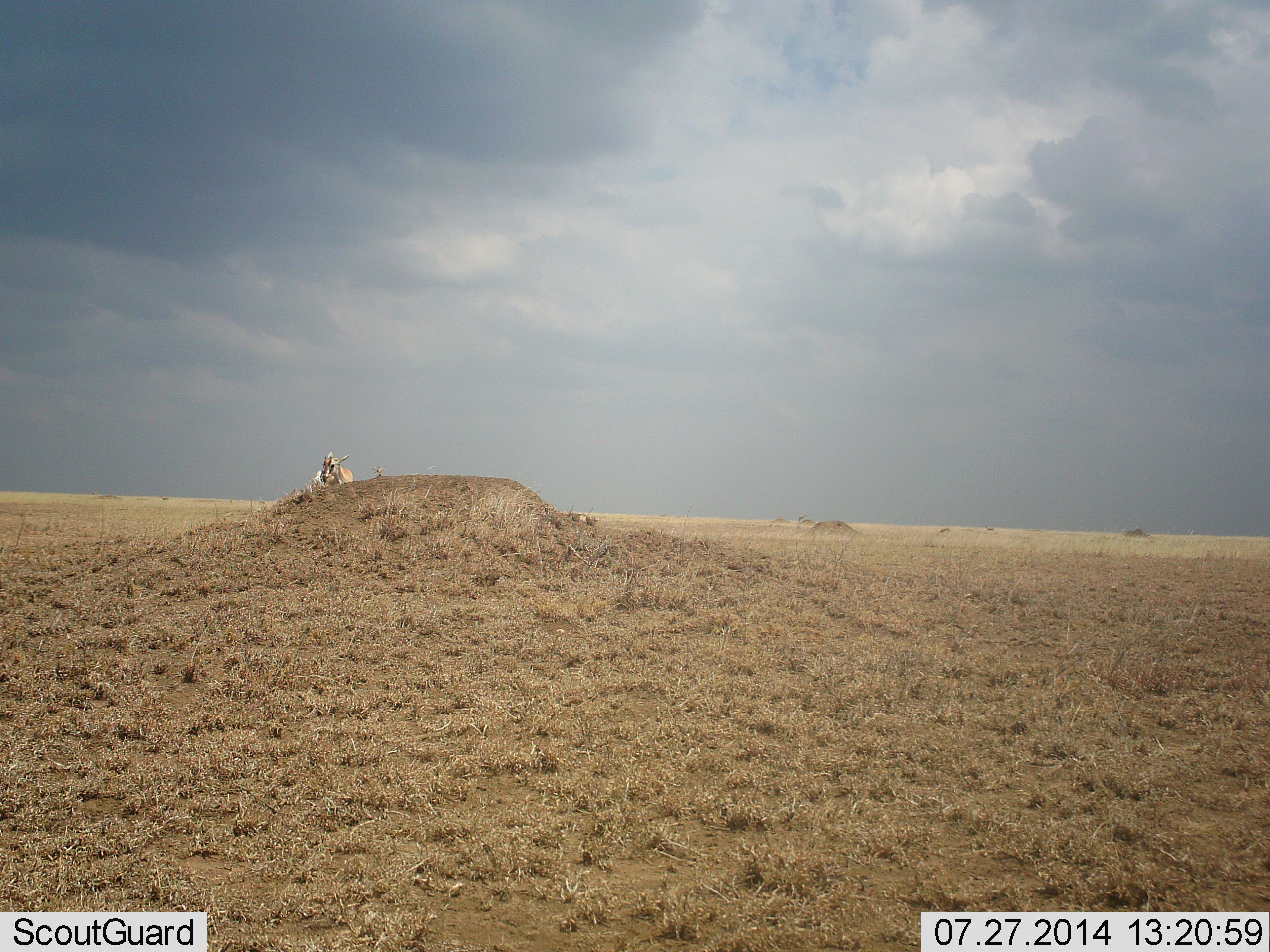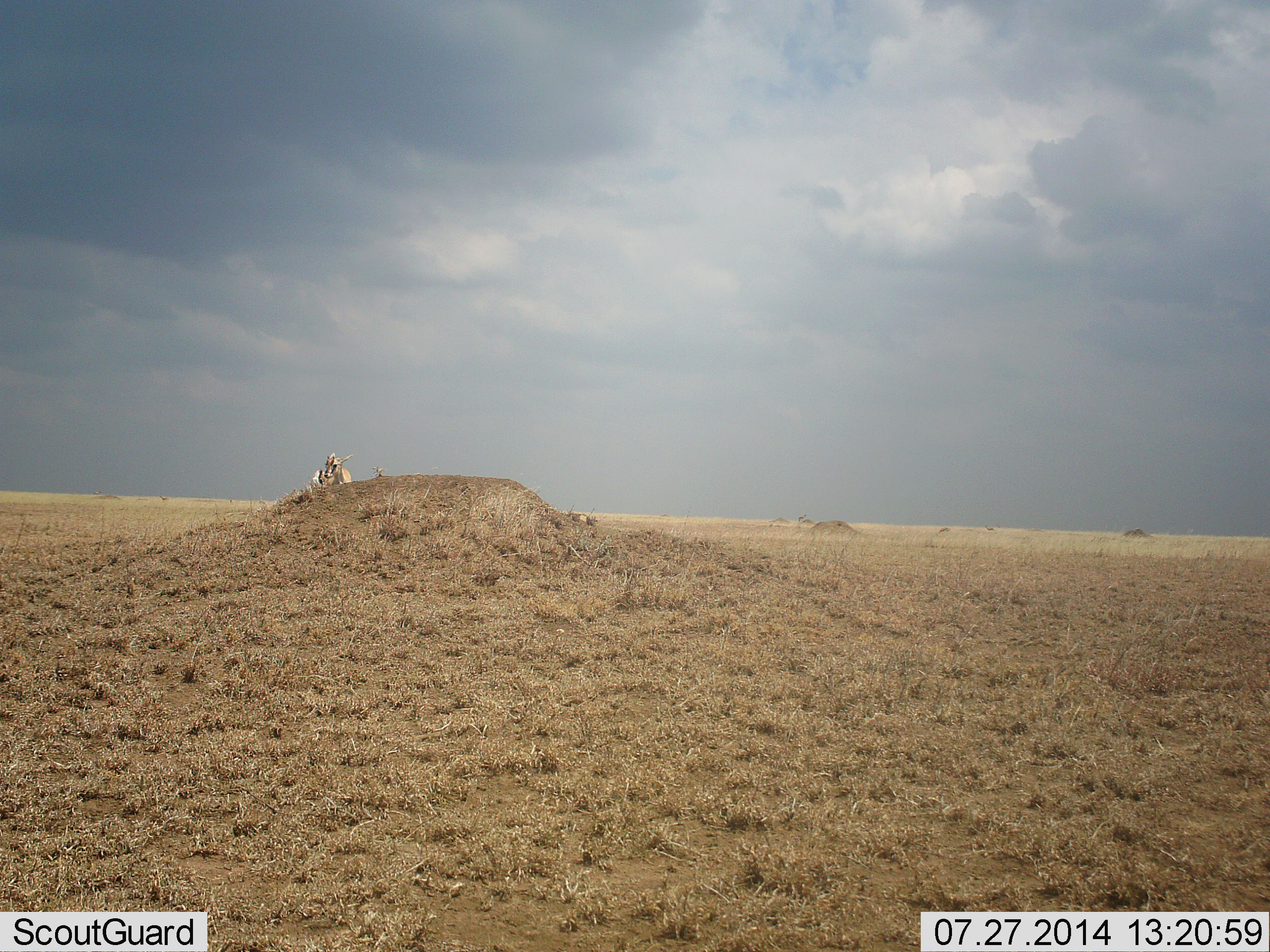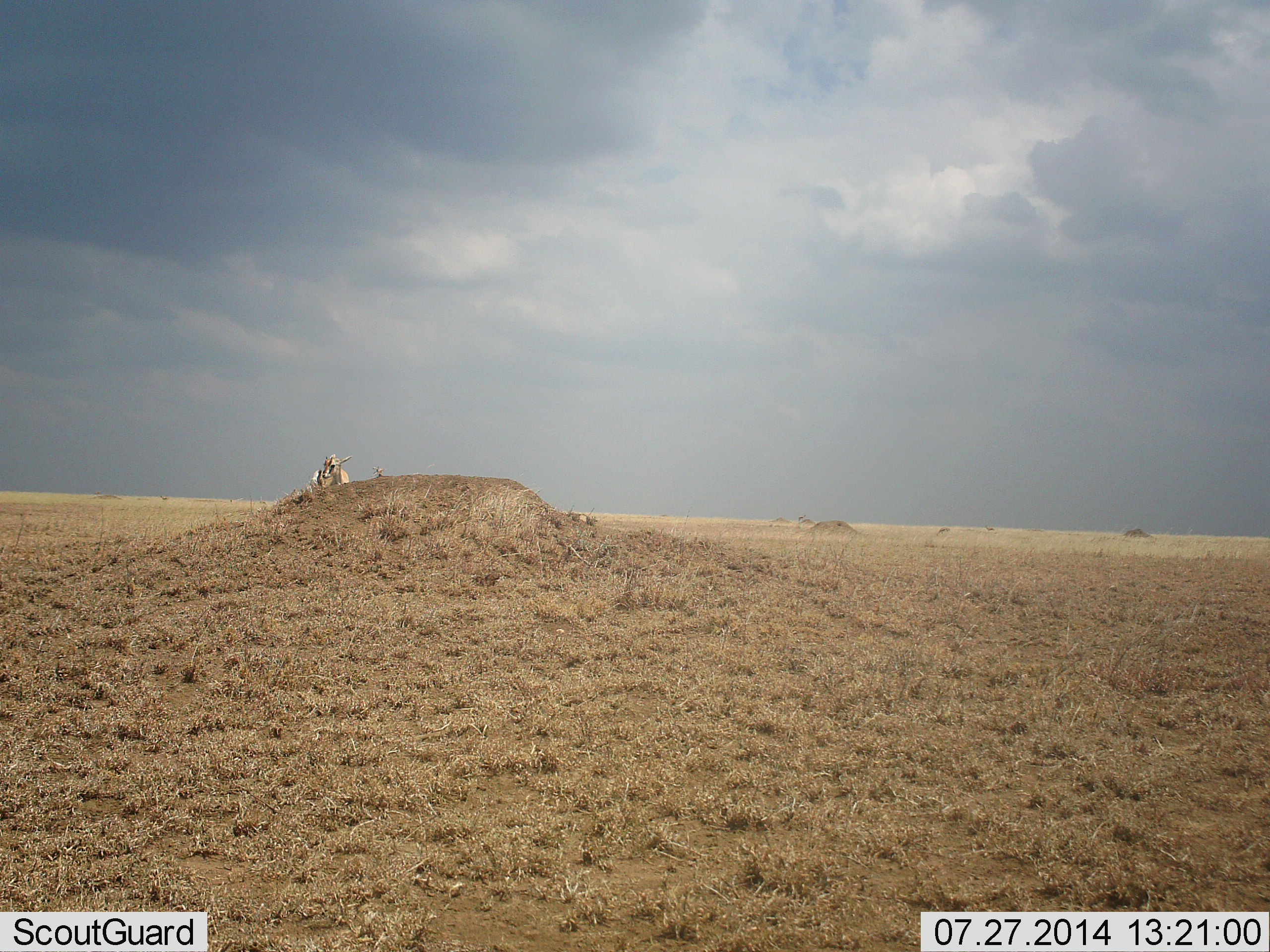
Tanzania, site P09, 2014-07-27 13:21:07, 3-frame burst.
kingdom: Animalia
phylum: Chordata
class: Mammalia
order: Artiodactyla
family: Bovidae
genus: Eudorcas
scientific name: Eudorcas thomsonii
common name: thomson's gazelle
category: gazellethomsons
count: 1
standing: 60%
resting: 30%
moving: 0%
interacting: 10%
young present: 0%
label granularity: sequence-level